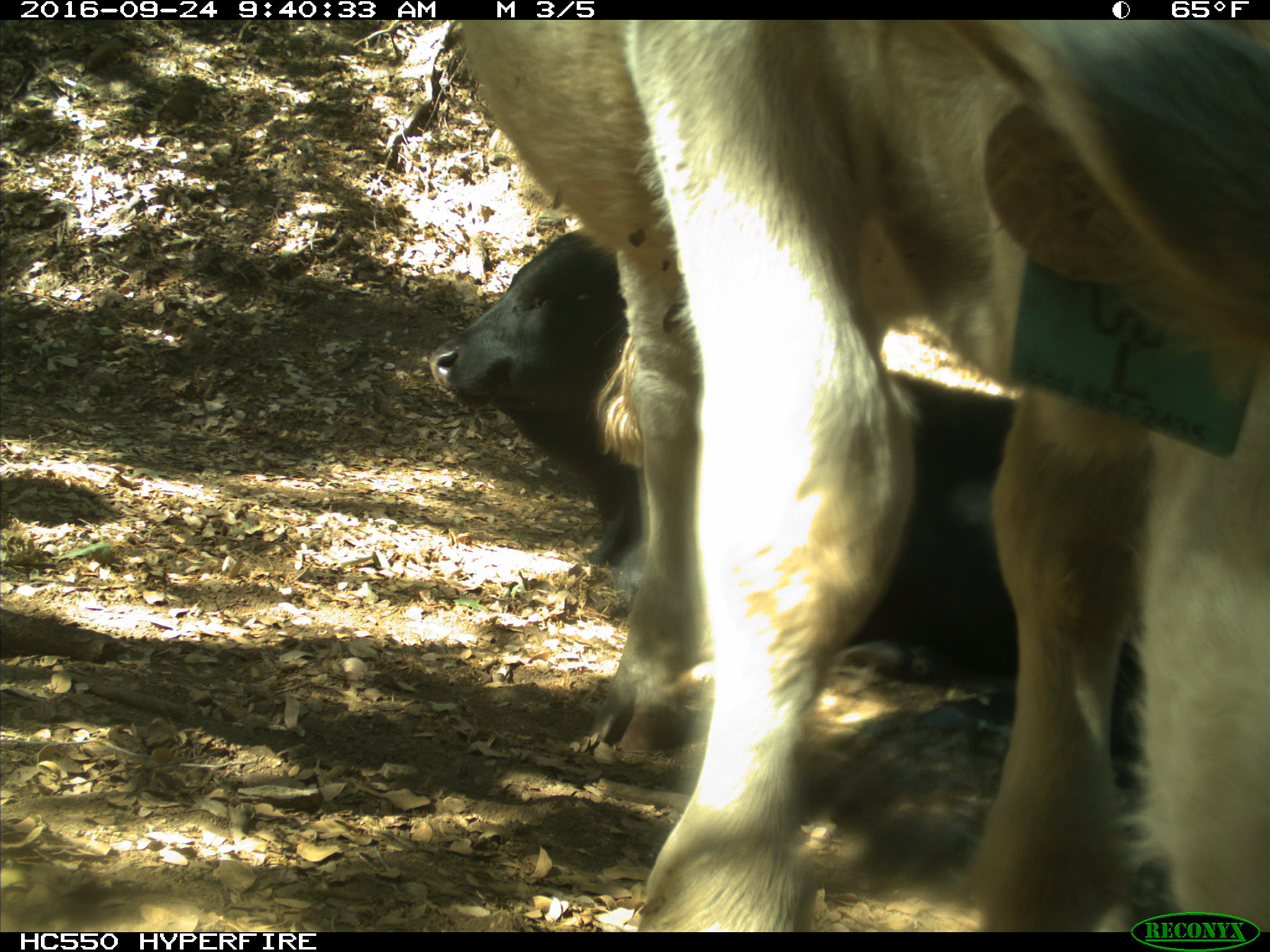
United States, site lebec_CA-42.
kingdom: Animalia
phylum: Chordata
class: Mammalia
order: Artiodactyla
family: Bovidae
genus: Bos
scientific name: Bos taurus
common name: domestic cow